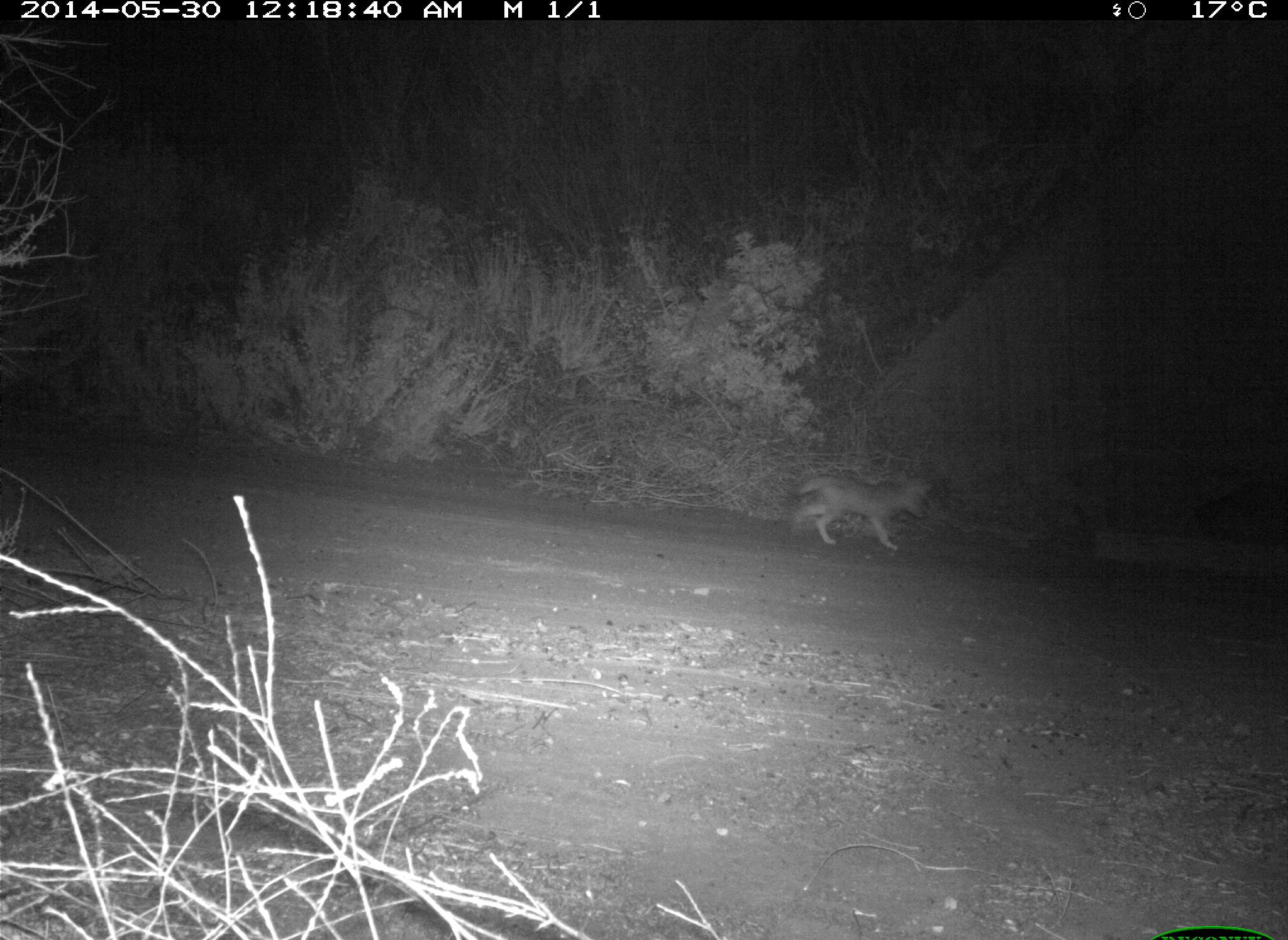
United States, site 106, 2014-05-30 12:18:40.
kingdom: Animalia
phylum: Chordata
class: Mammalia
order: Carnivora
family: Canidae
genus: Canis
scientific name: Canis latrans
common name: coyote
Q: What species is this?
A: Coyote (Canis latrans).